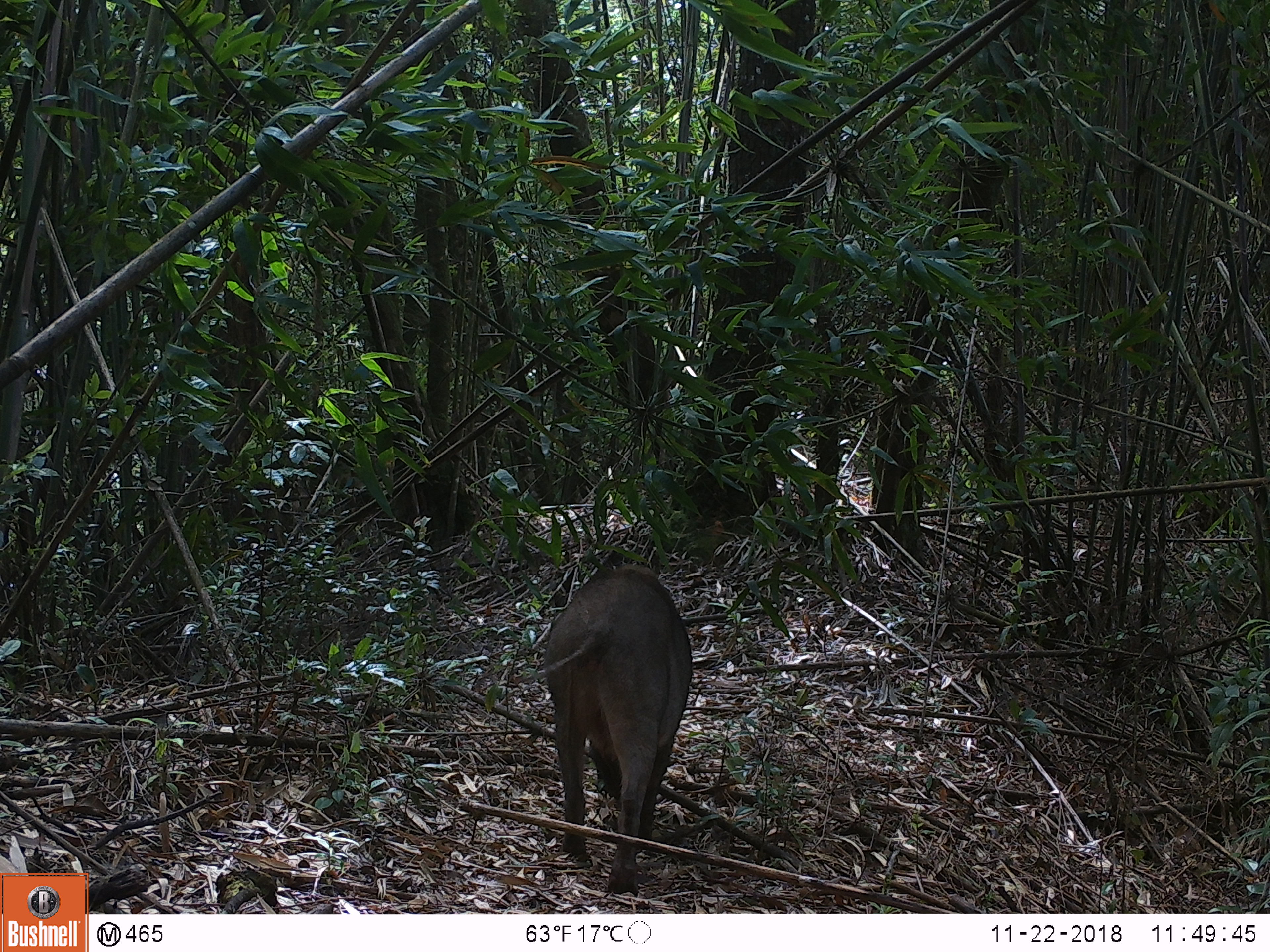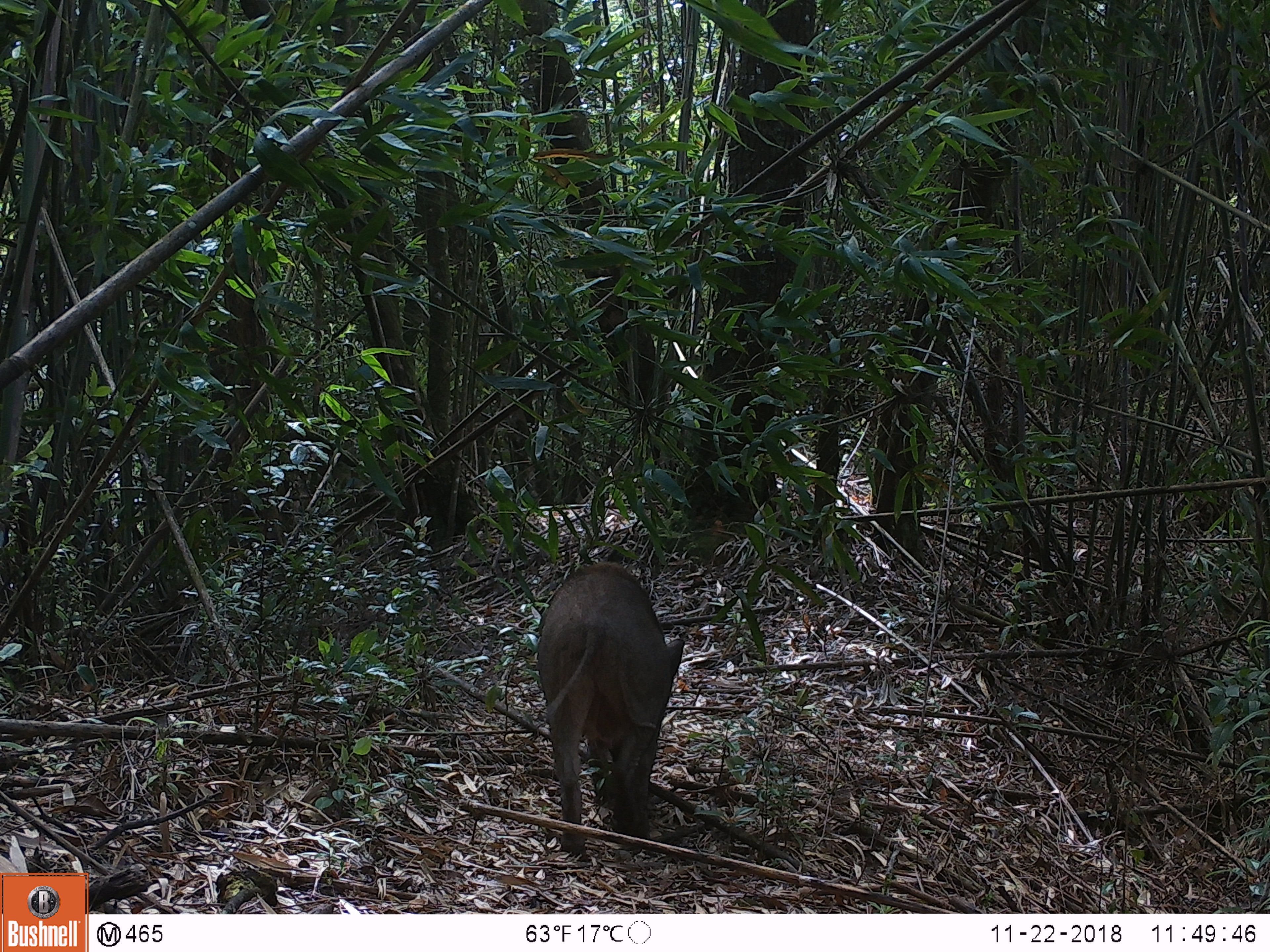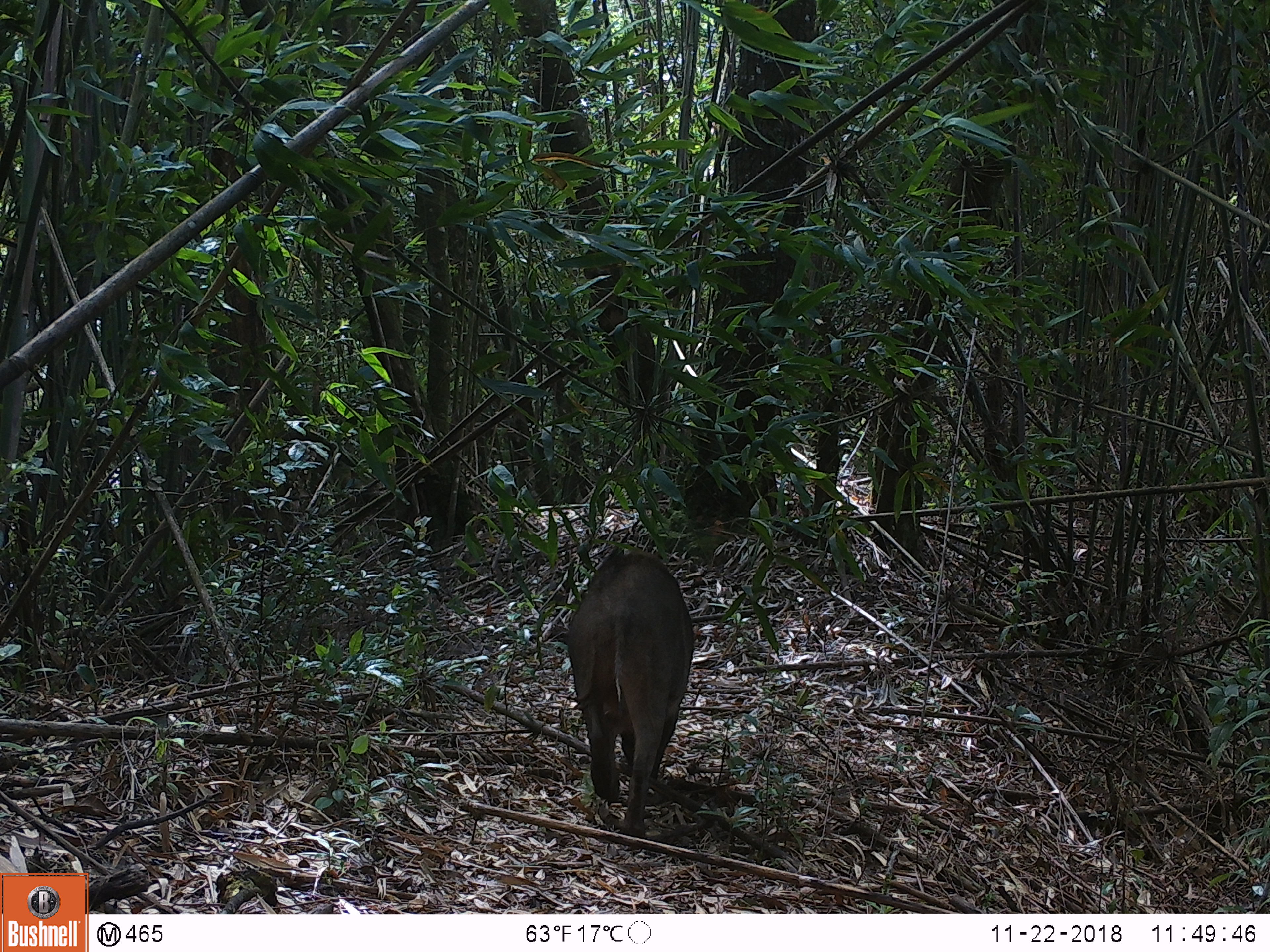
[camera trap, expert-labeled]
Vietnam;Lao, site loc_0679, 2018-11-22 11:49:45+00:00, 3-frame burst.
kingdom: Animalia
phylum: Chordata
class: Mammalia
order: Artiodactyla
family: Suidae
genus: Sus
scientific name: Sus scrofa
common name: eurasian wild pig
Eurasian wild pig (Sus scrofa). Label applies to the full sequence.